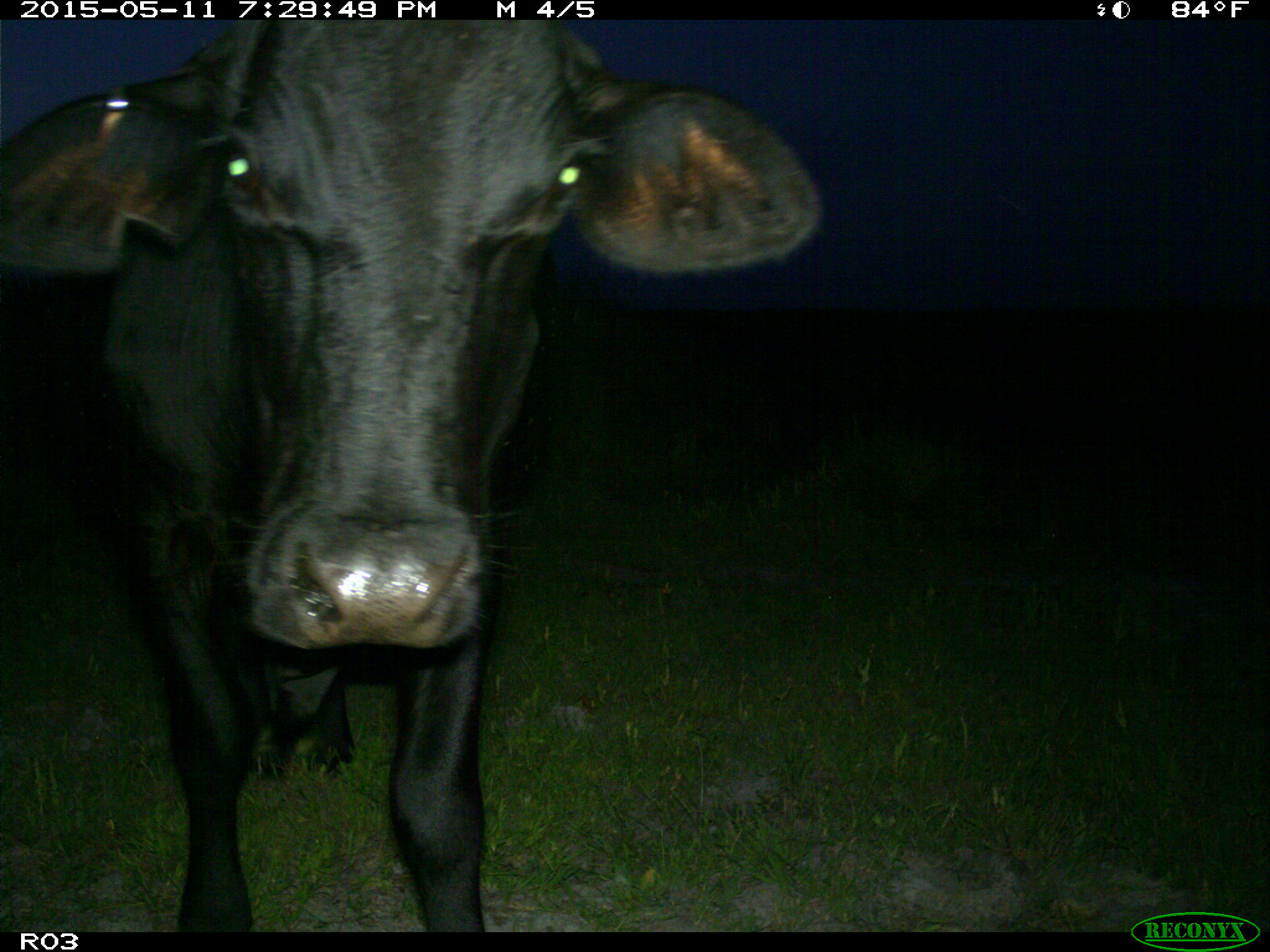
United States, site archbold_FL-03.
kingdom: Animalia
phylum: Chordata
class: Mammalia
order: Artiodactyla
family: Bovidae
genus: Bos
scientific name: Bos taurus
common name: domestic cow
Bos taurus (domestic cow).